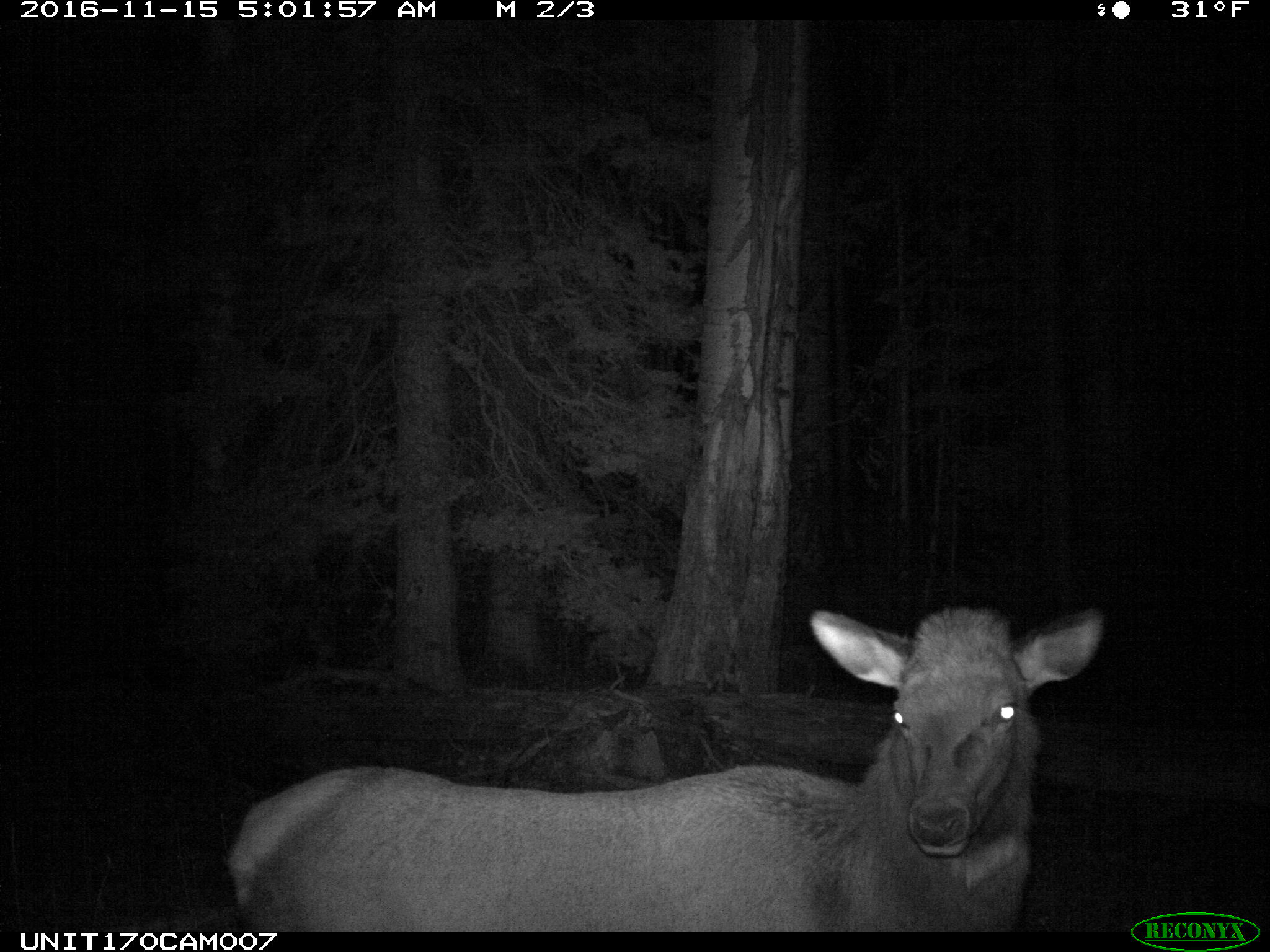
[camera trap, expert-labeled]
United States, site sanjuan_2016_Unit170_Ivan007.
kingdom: Animalia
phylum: Chordata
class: Mammalia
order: Artiodactyla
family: Cervidae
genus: Cervus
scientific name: Cervus elaphus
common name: red deer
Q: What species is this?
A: Cervus elaphus (red deer).